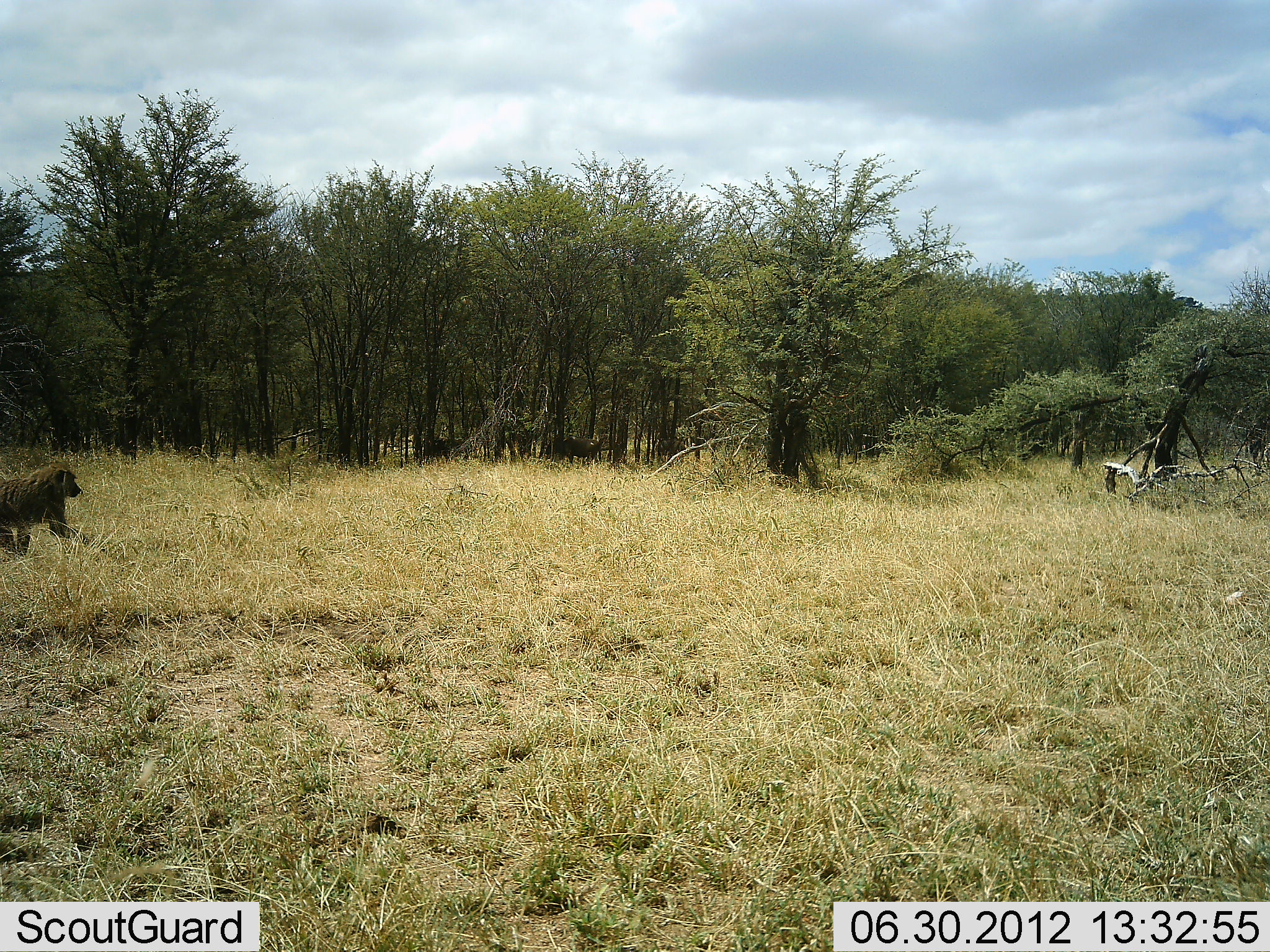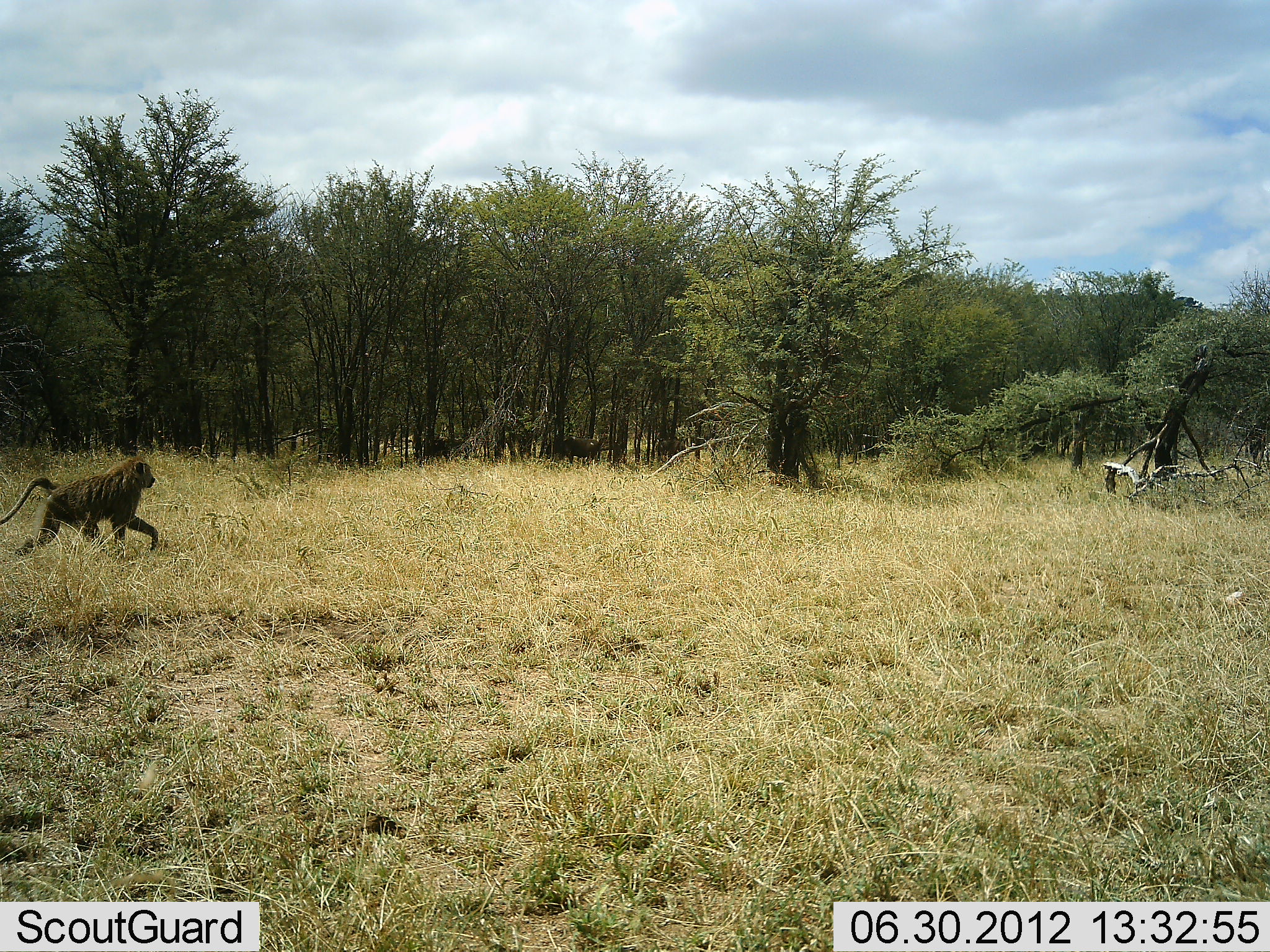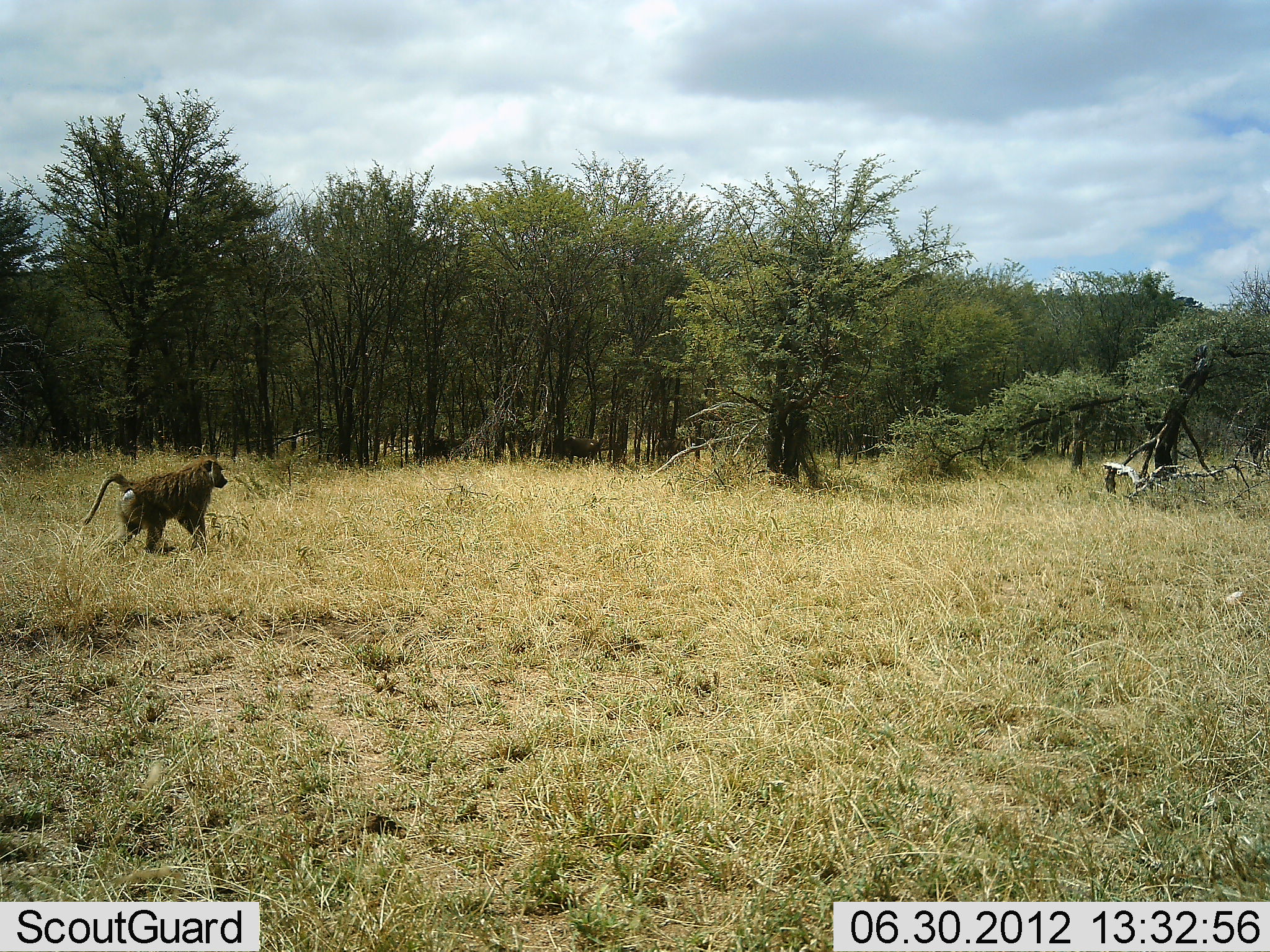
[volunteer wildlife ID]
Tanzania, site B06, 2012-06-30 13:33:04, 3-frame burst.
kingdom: Animalia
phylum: Chordata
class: Mammalia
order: Primates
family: Cercopithecidae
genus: Papio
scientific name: Papio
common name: baboon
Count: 1.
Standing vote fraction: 0%.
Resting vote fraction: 0%.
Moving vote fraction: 100%.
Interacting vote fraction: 0%.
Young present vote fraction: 0%.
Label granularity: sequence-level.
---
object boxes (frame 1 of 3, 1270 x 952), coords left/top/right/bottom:
animal: 0/462/82/554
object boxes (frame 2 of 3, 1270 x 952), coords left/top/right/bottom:
animal: 0/455/159/553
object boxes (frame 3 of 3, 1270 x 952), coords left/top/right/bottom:
animal: 84/458/228/555